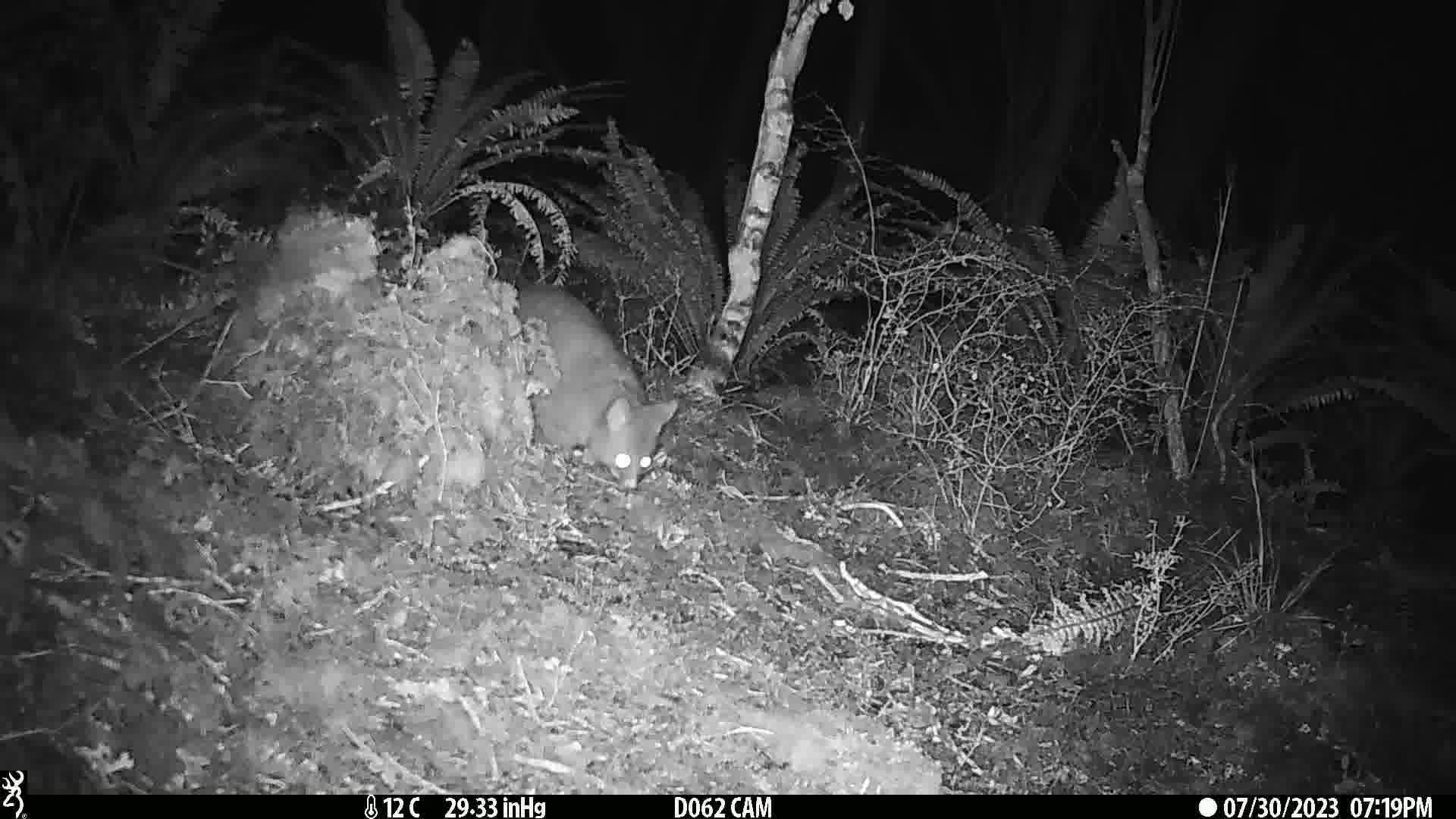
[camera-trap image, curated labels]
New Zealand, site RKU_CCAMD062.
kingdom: Animalia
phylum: Chordata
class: Mammalia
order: Diprotodontia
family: Phalangeridae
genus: Trichosurus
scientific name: Trichosurus vulpecula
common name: common brushtail possum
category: possum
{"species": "possum (common brushtail possum) (Trichosurus vulpecula)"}